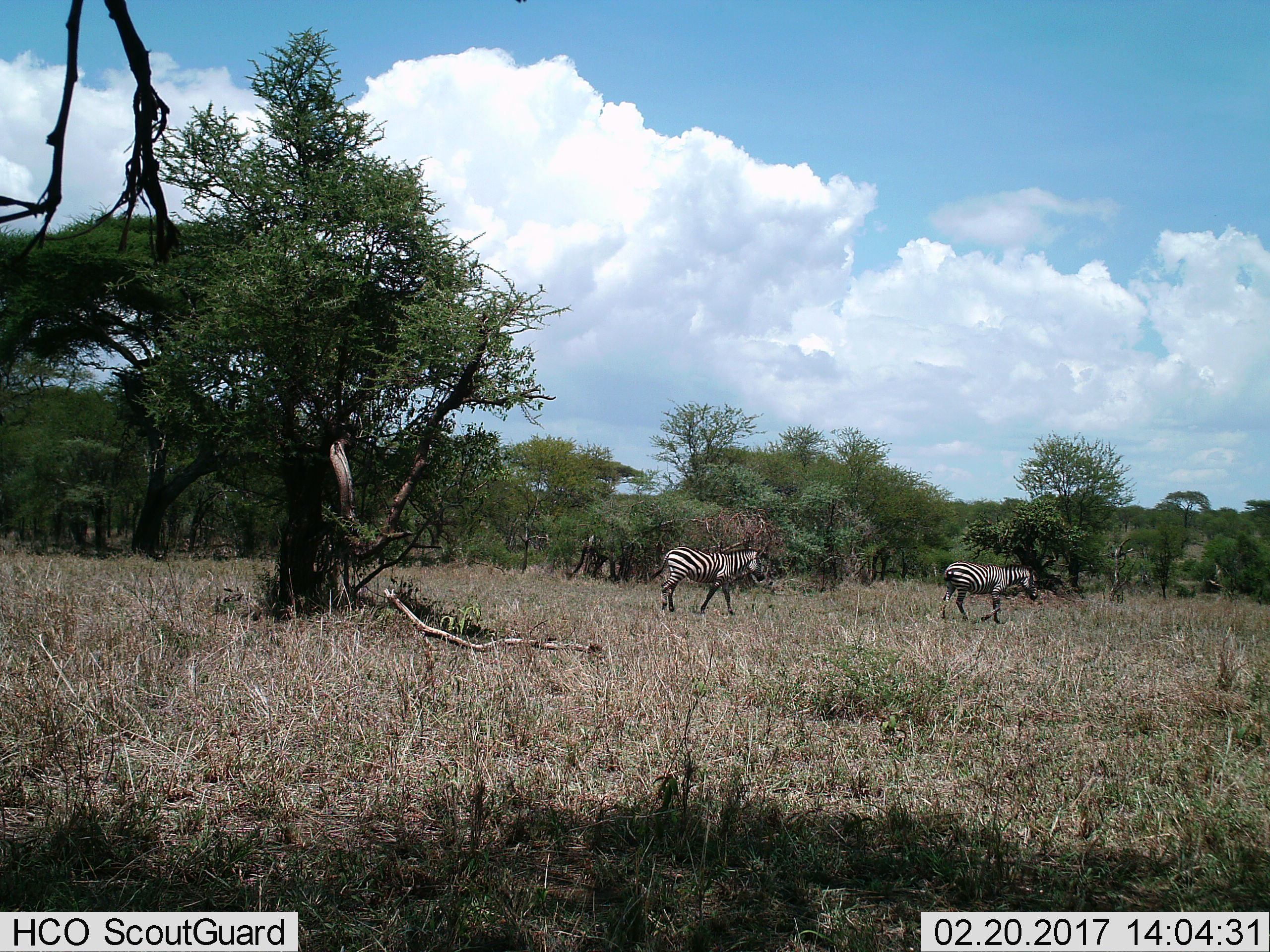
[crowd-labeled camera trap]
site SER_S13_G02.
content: unidentified animal